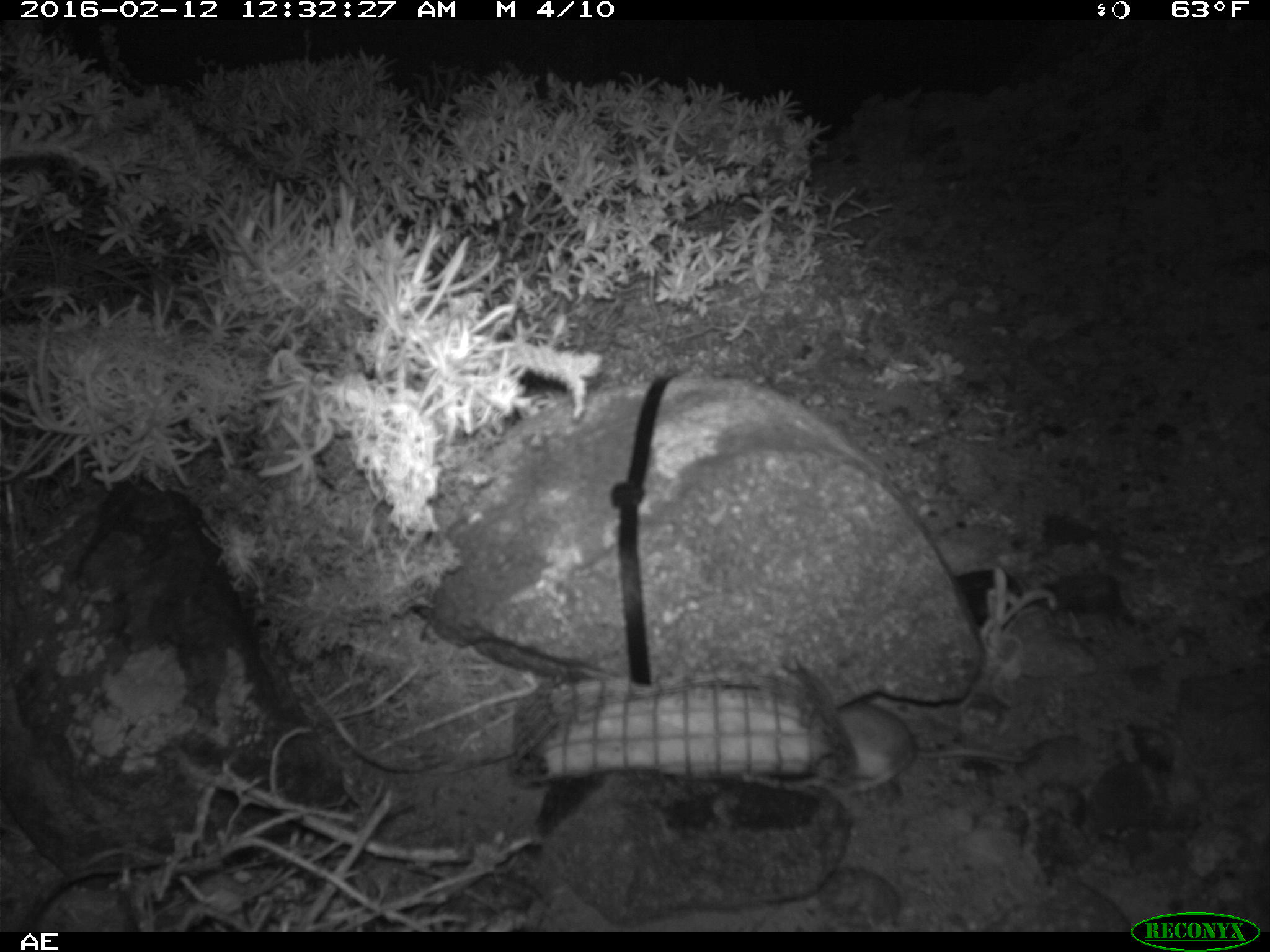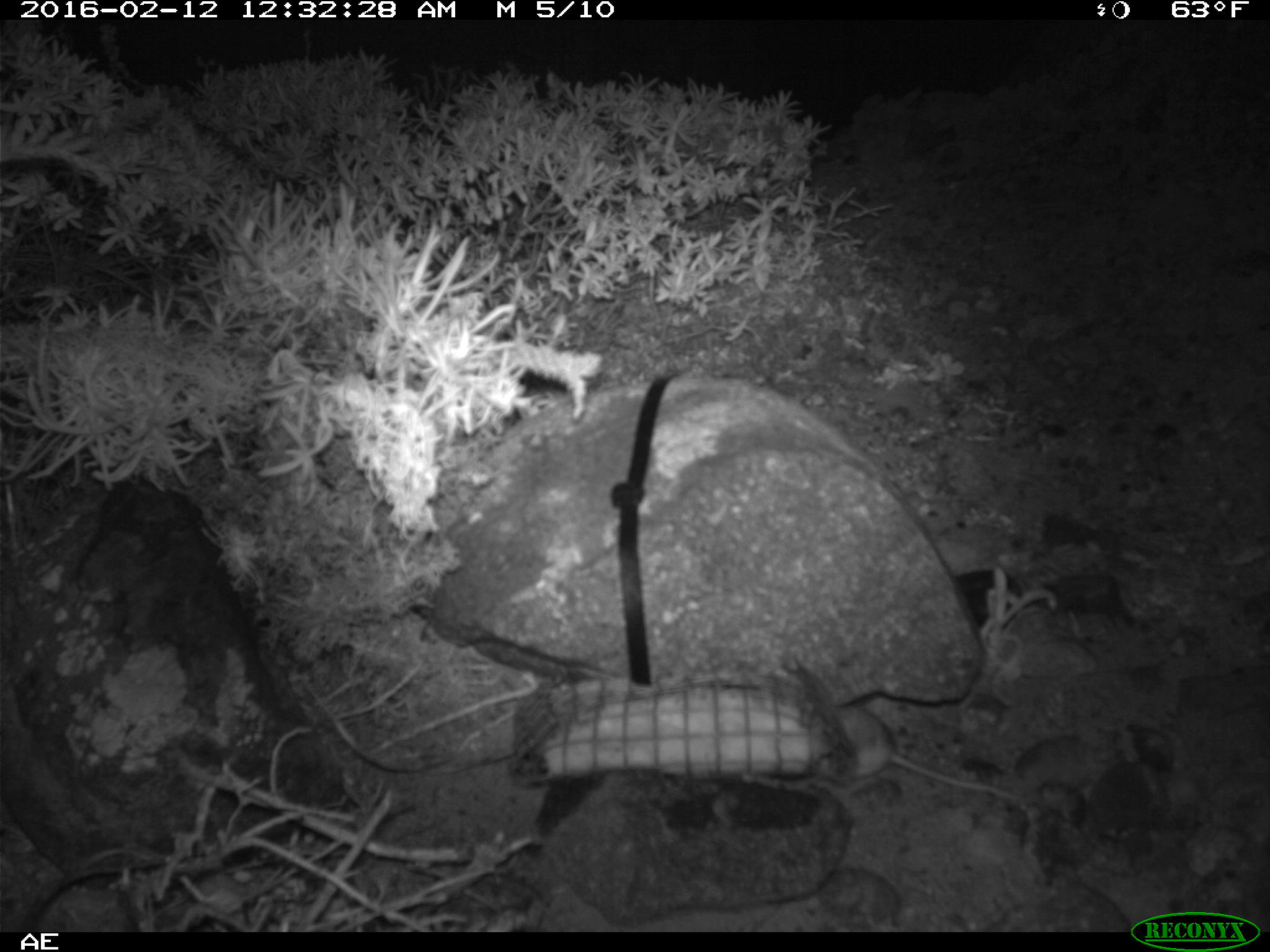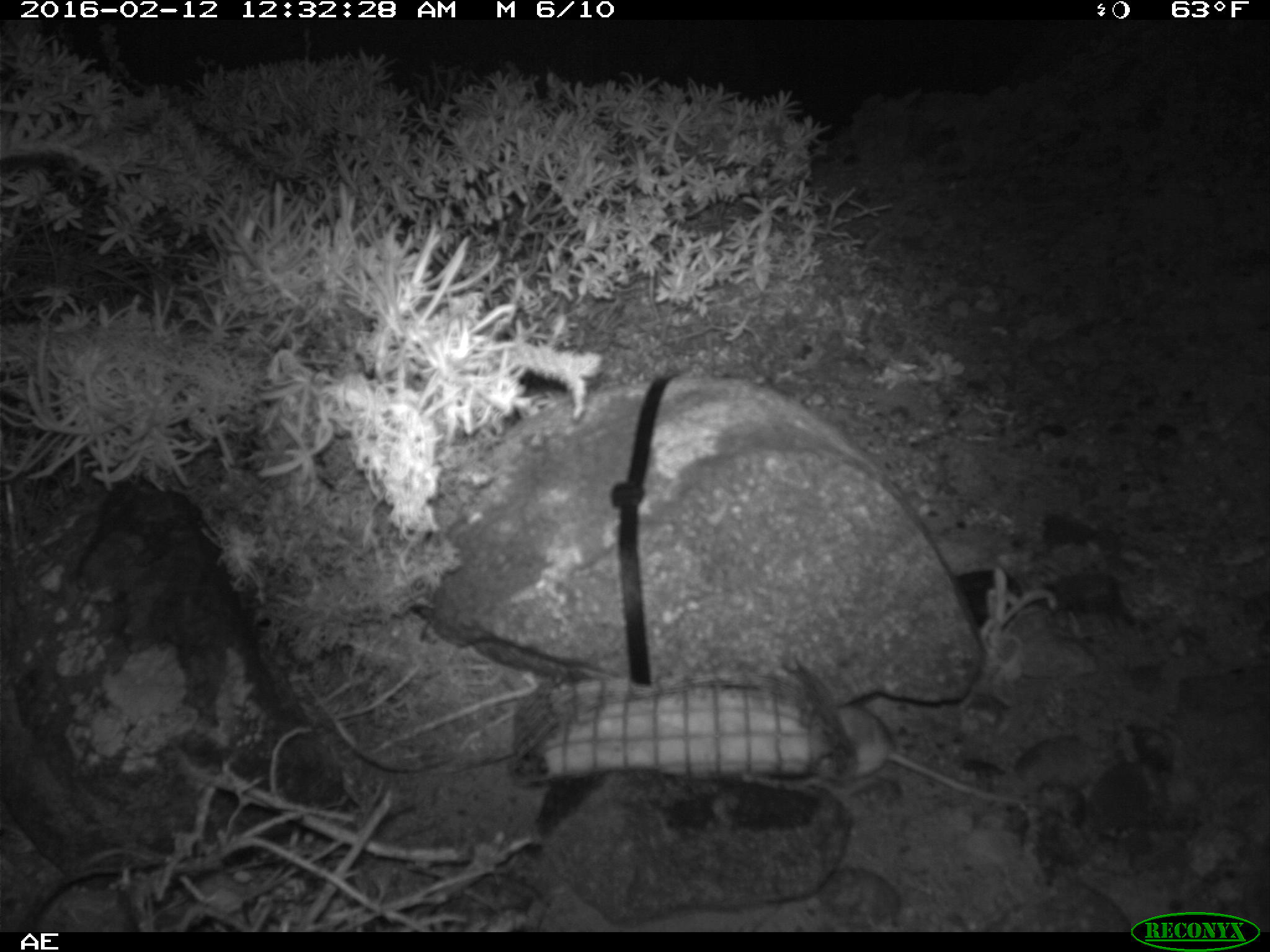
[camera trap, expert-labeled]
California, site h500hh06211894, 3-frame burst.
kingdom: Animalia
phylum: Chordata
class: Mammalia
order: Rodentia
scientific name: Rodentia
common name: rodent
Rodent (Rodentia).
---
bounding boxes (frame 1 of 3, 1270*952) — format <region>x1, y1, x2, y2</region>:
rodent: <region>833, 703, 1031, 795</region>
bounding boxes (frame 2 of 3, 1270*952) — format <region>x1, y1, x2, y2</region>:
rodent: <region>831, 703, 1023, 803</region>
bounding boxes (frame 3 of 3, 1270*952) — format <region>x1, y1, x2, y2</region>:
rodent: <region>833, 707, 1029, 813</region>